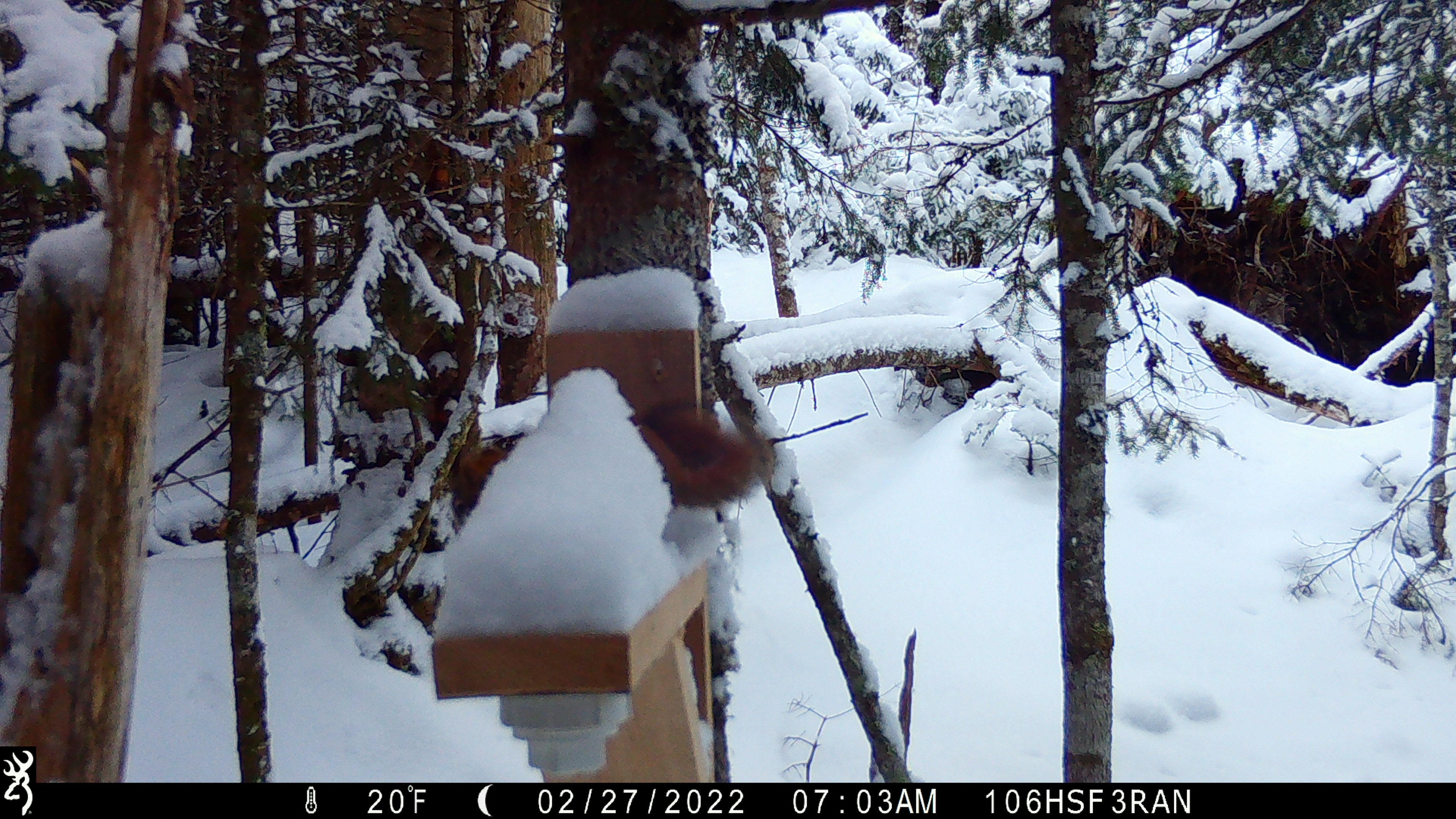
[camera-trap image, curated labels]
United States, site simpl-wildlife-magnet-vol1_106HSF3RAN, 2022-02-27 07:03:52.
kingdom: Animalia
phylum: Chordata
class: Mammalia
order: Rodentia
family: Sciuridae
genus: Tamiasciurus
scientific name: Tamiasciurus hudsonicus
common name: red squirrel